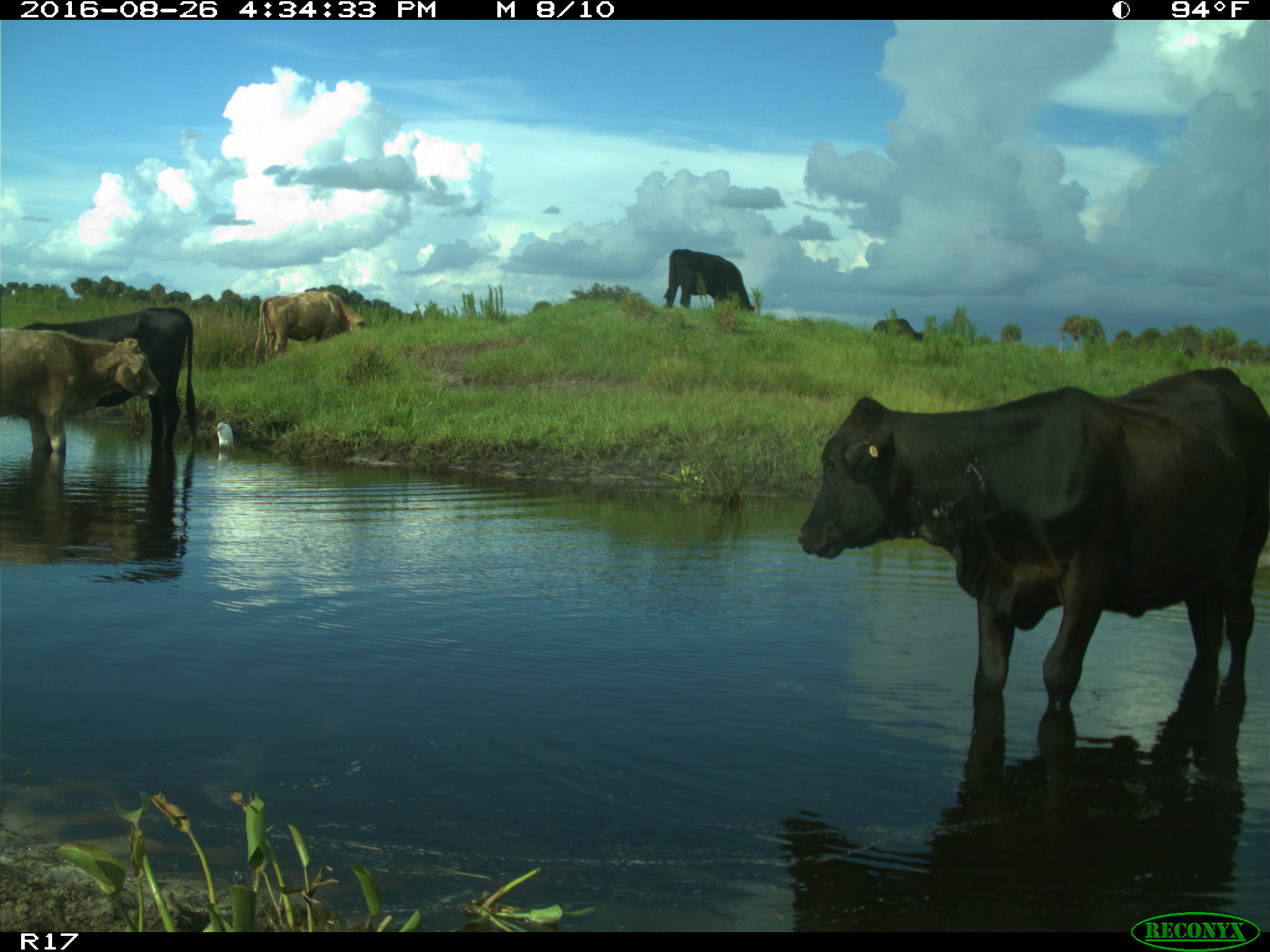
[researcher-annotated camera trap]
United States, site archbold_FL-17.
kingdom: Animalia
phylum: Chordata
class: Mammalia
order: Artiodactyla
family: Bovidae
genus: Bos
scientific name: Bos taurus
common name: domestic cow